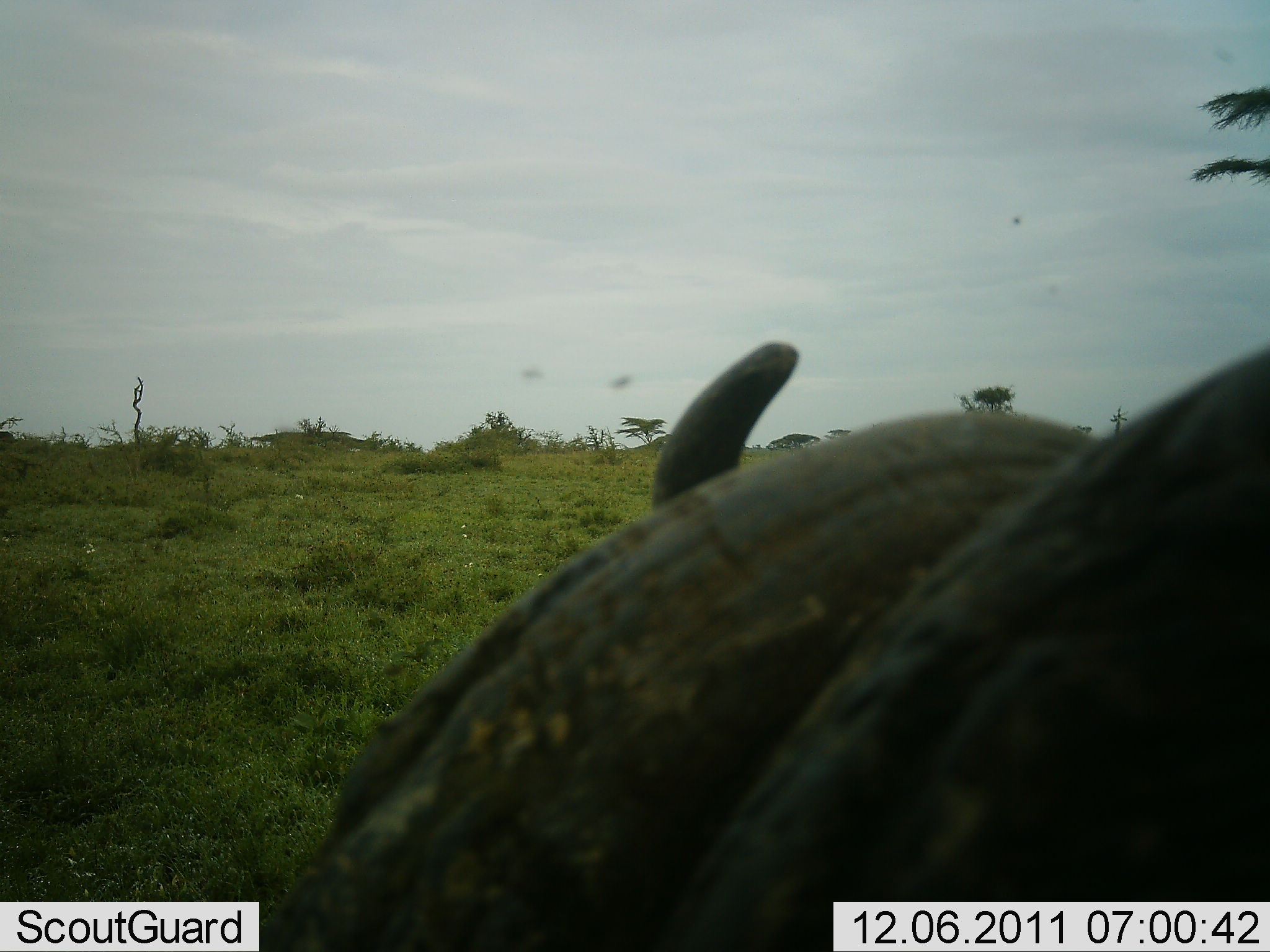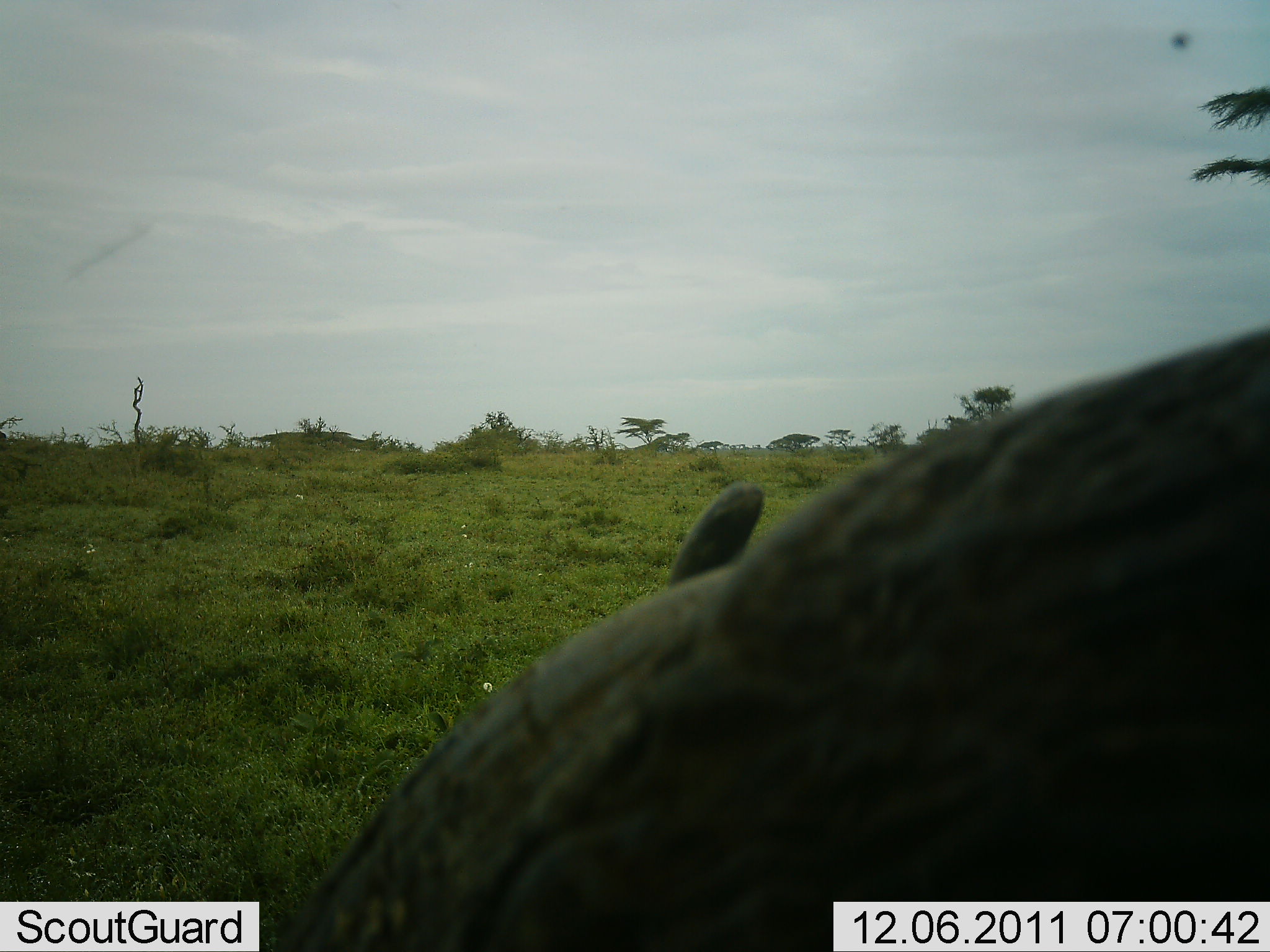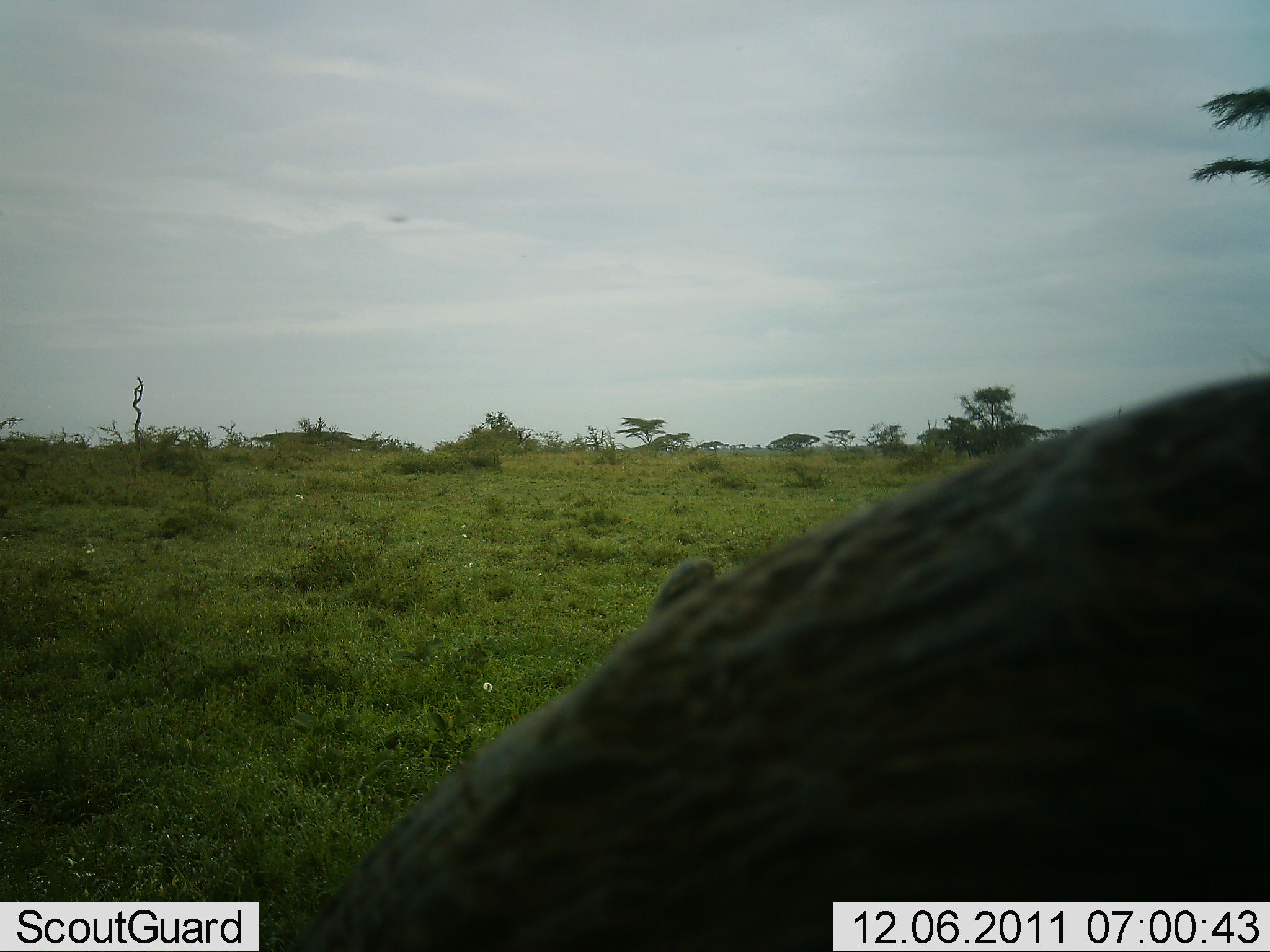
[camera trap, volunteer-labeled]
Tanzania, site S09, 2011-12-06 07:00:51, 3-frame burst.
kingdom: Animalia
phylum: Chordata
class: Mammalia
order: Artiodactyla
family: Bovidae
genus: Syncerus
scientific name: Syncerus caffer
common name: cape buffalo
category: buffalo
Buffalo (cape buffalo) (Syncerus caffer), count 1. Behavior (volunteer vote fractions): standing 45%, resting 18%, moving 9%, interacting 9%. Young present (vote fraction): 0%. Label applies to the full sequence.